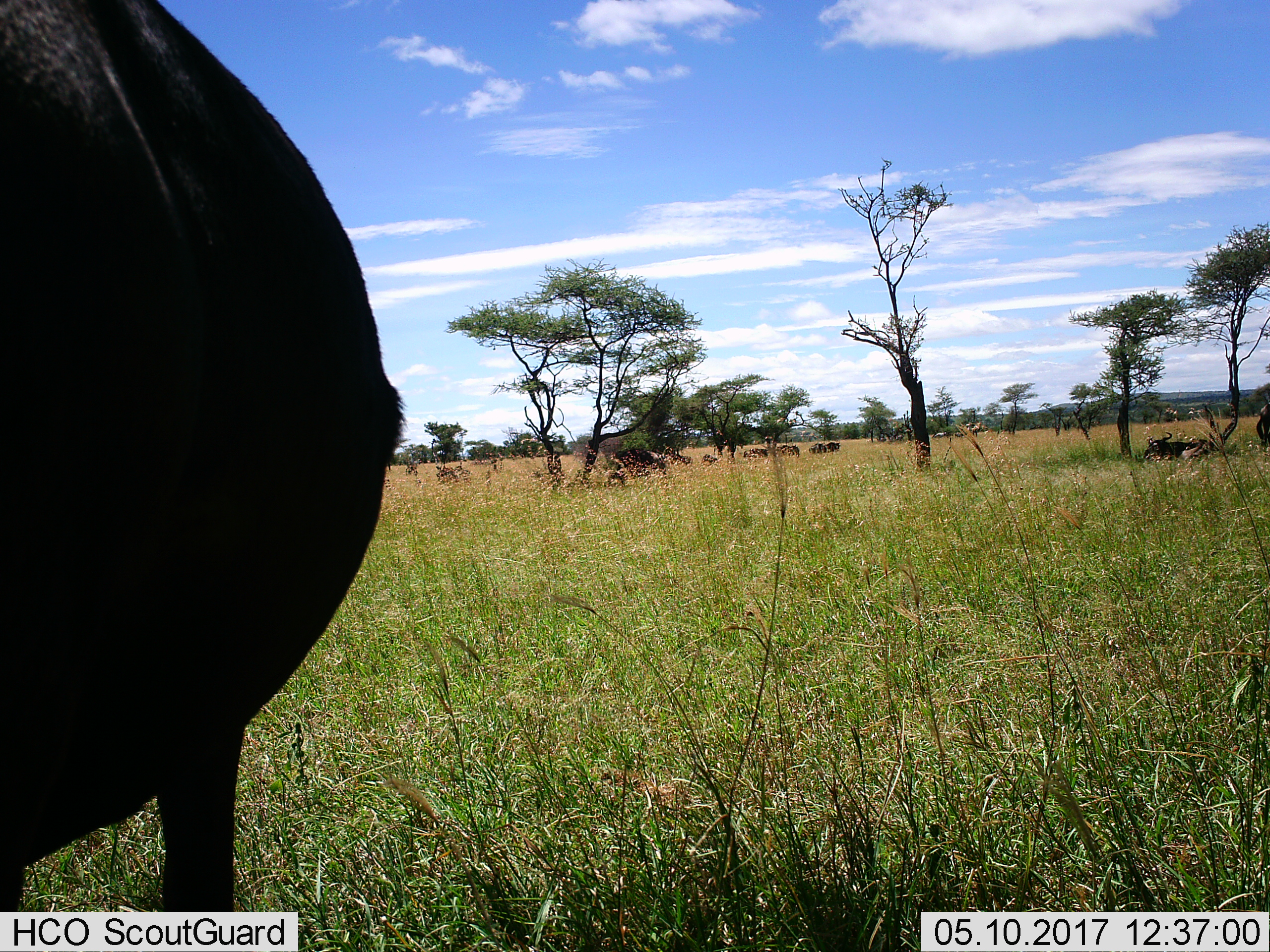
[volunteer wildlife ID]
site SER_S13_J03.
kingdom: Animalia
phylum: Chordata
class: Mammalia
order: Artiodactyla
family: Bovidae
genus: Connochaetes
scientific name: Connochaetes taurinus taurinus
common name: blue wildebeest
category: wildebeestblue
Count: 11-50.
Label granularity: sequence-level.